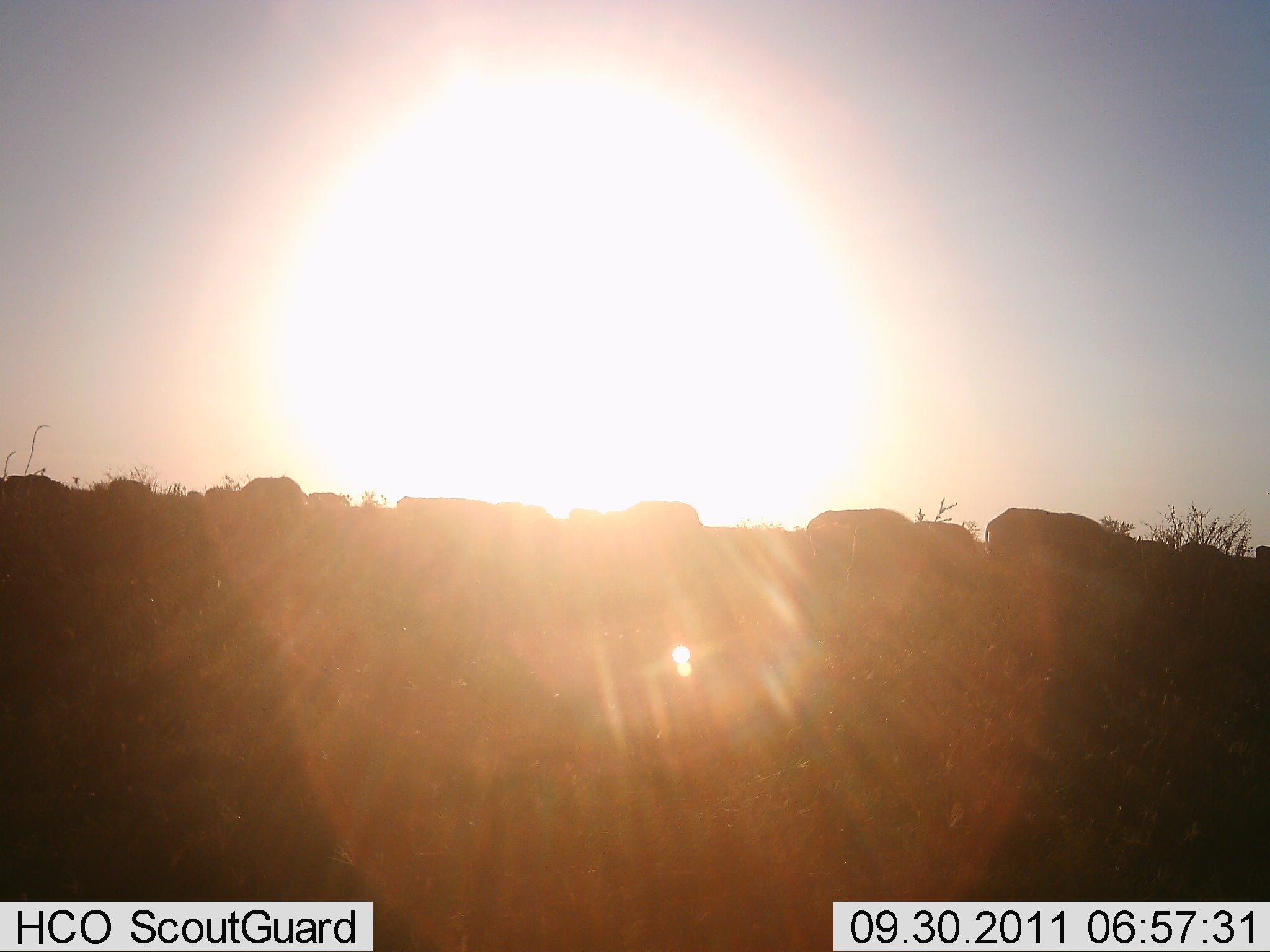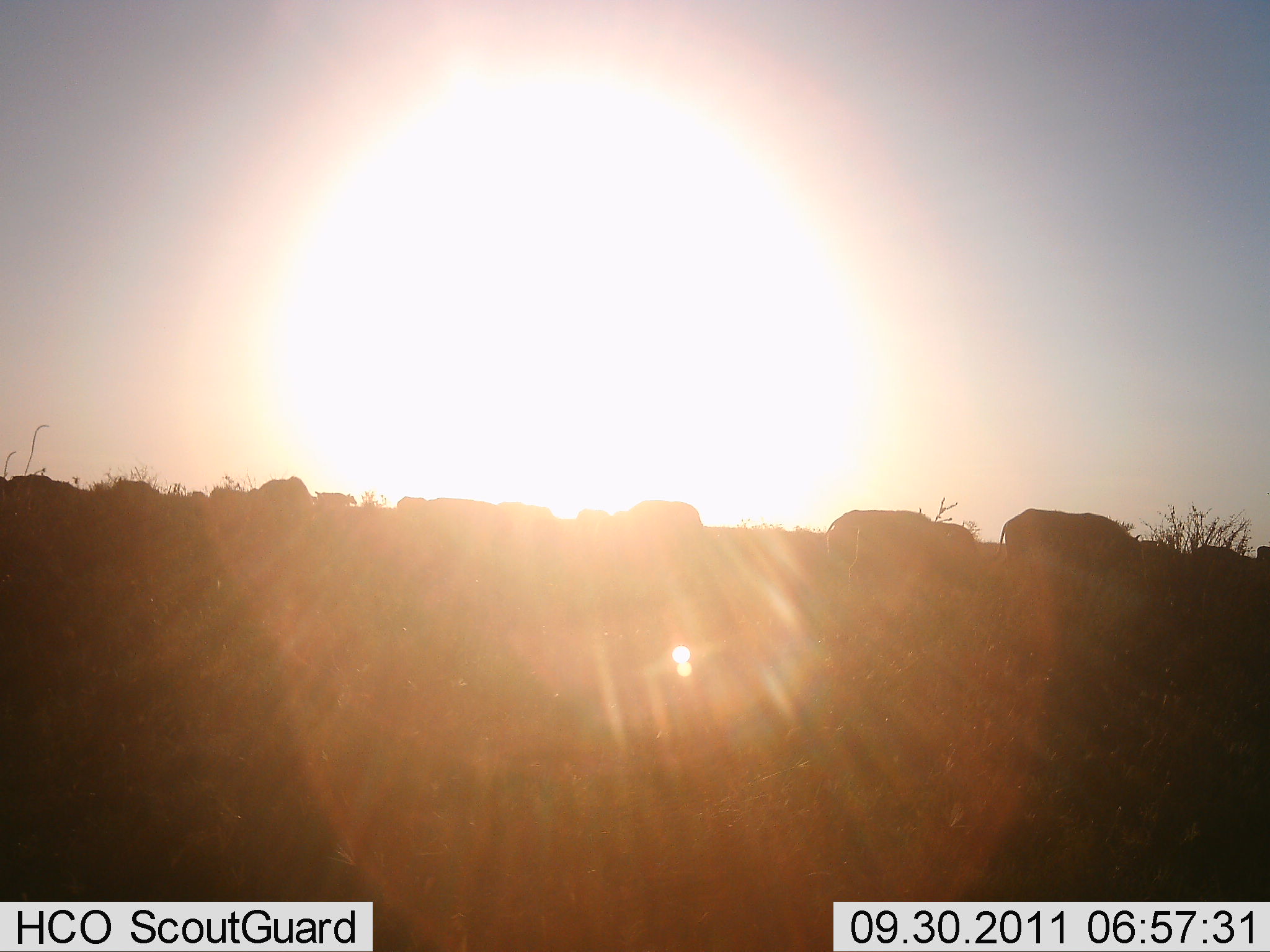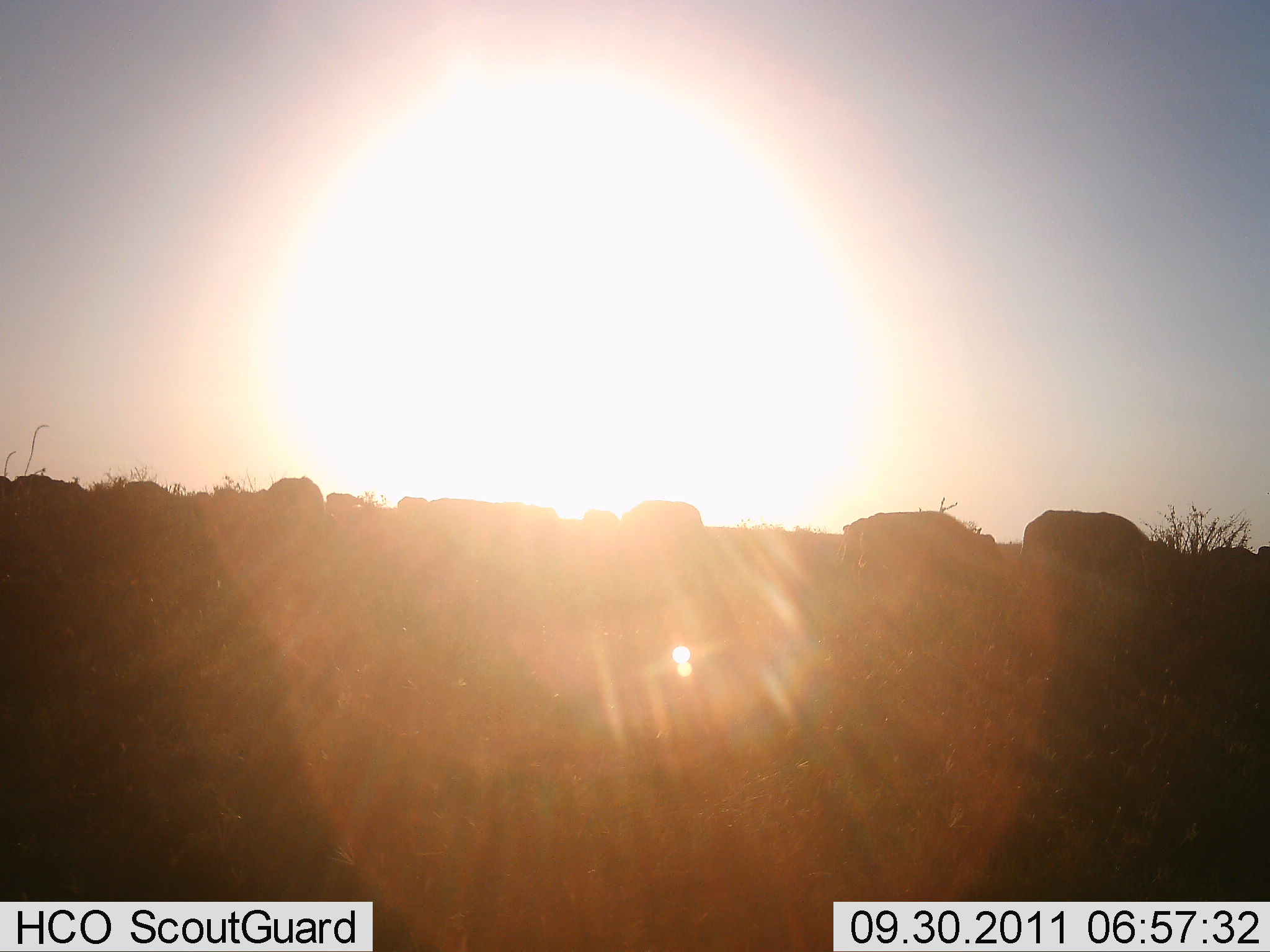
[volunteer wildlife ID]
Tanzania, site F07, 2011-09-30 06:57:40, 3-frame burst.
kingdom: Animalia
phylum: Chordata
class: Mammalia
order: Artiodactyla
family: Bovidae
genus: Syncerus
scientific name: Syncerus caffer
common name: cape buffalo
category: buffalo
Buffalo (cape buffalo) (Syncerus caffer), count 11-50. Behavior (volunteer vote fractions): standing 17%, resting 0%, moving 83%, interacting 0%. Young present (vote fraction): 0%. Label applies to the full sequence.